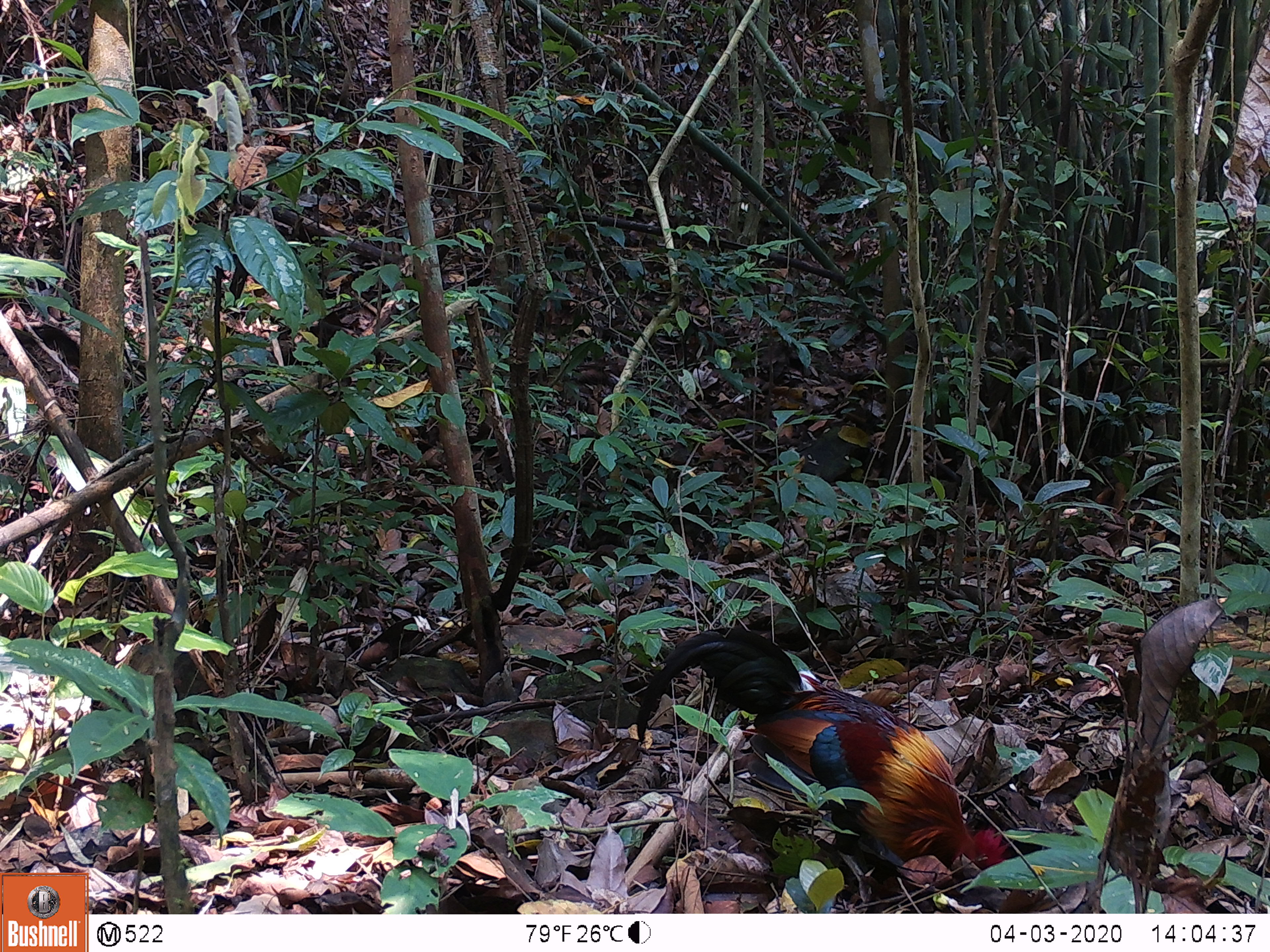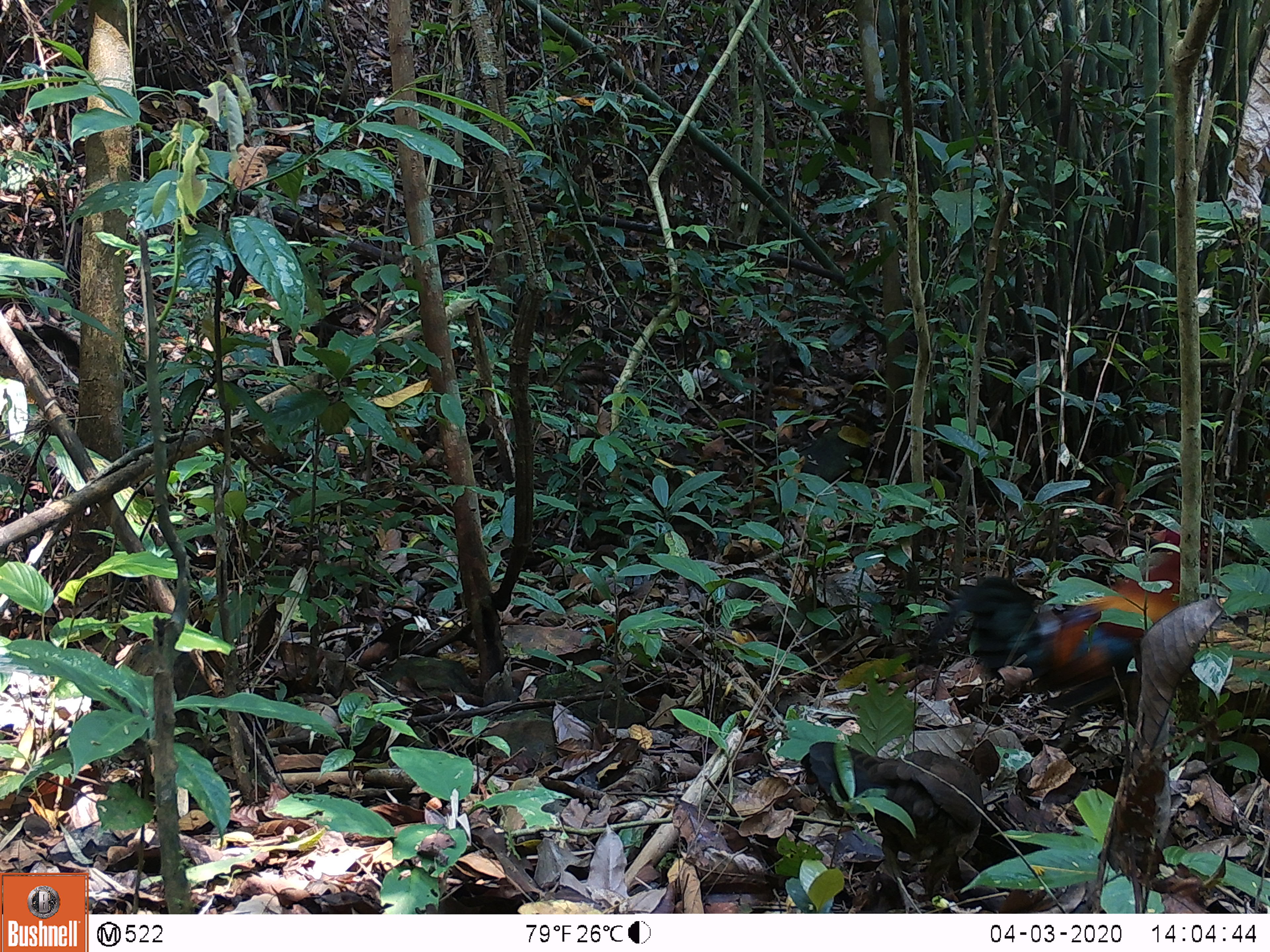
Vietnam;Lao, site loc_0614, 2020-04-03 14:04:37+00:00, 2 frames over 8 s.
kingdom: Animalia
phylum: Chordata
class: Aves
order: Galliformes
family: Phasianidae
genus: Gallus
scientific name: Gallus gallus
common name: red junglefowl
Red junglefowl (Gallus gallus). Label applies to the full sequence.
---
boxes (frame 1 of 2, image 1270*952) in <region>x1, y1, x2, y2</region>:
red junglefowl: <region>635, 626, 1011, 870</region>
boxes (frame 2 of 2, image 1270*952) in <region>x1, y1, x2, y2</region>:
red junglefowl: <region>929, 523, 1206, 750</region>; <region>800, 741, 999, 914</region>